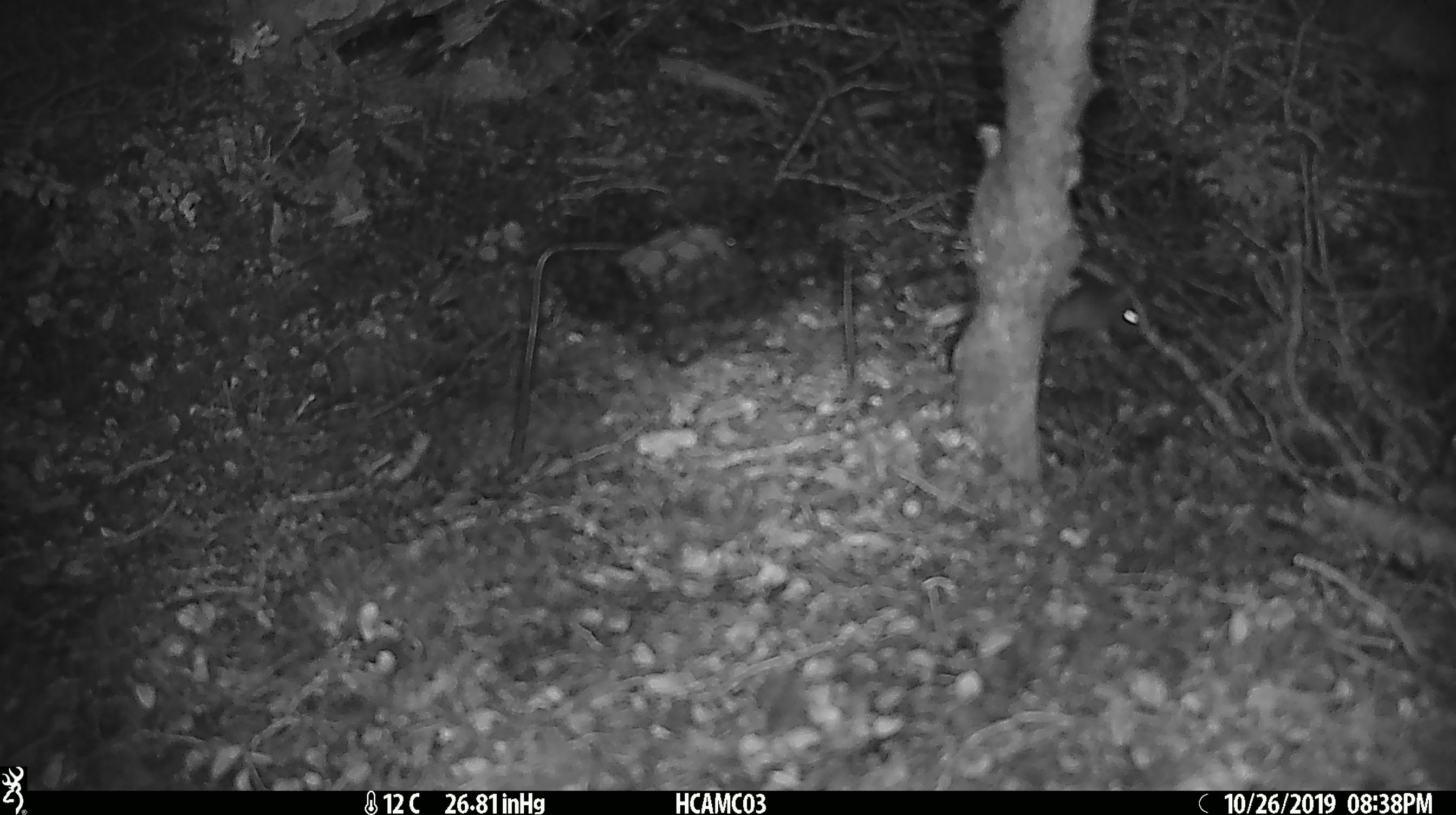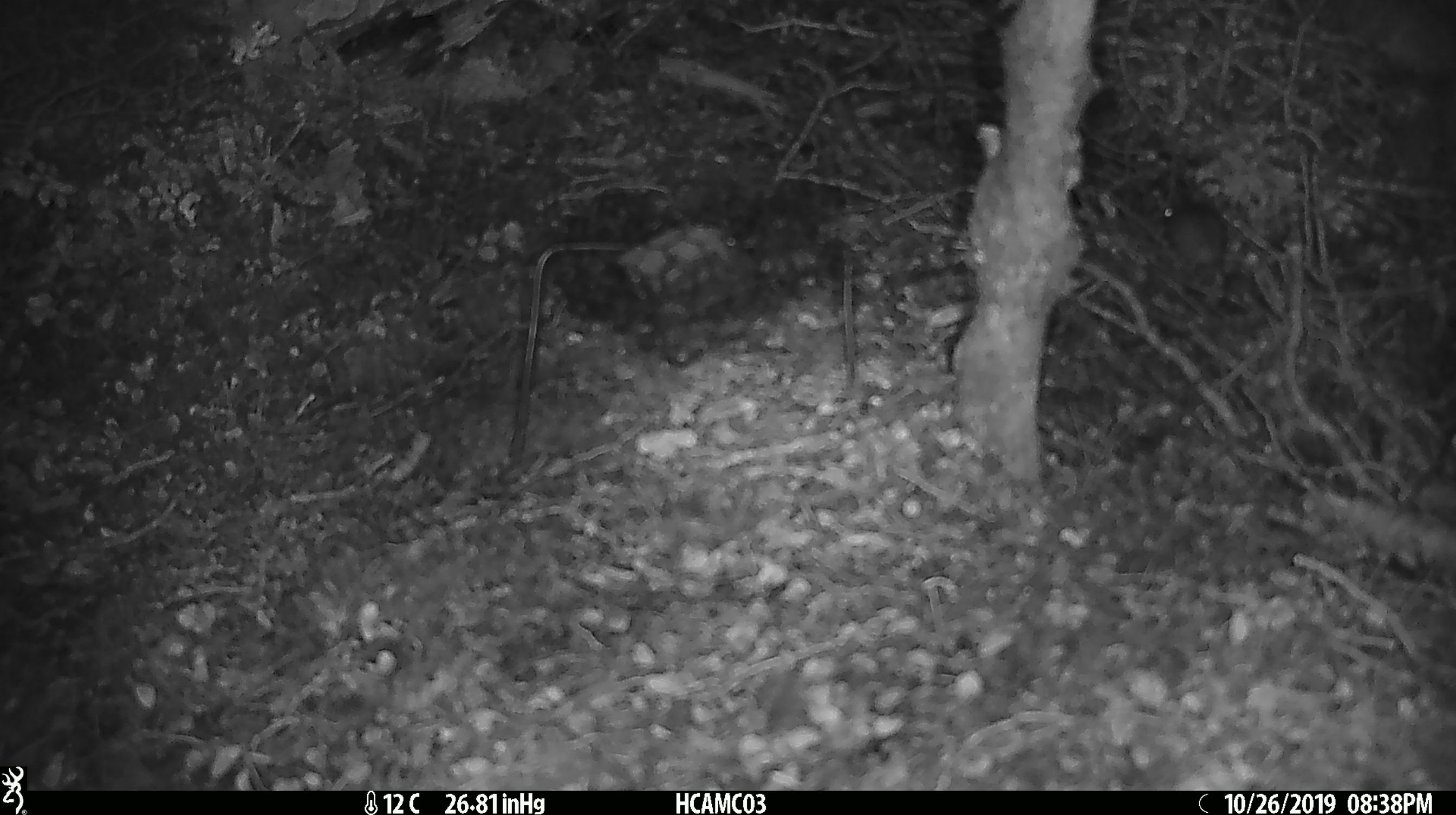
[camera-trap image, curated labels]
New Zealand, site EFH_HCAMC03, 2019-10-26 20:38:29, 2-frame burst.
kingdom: Animalia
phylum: Chordata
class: Mammalia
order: Rodentia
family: Muridae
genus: Mus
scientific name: Mus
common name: mouse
Mouse (Mus).